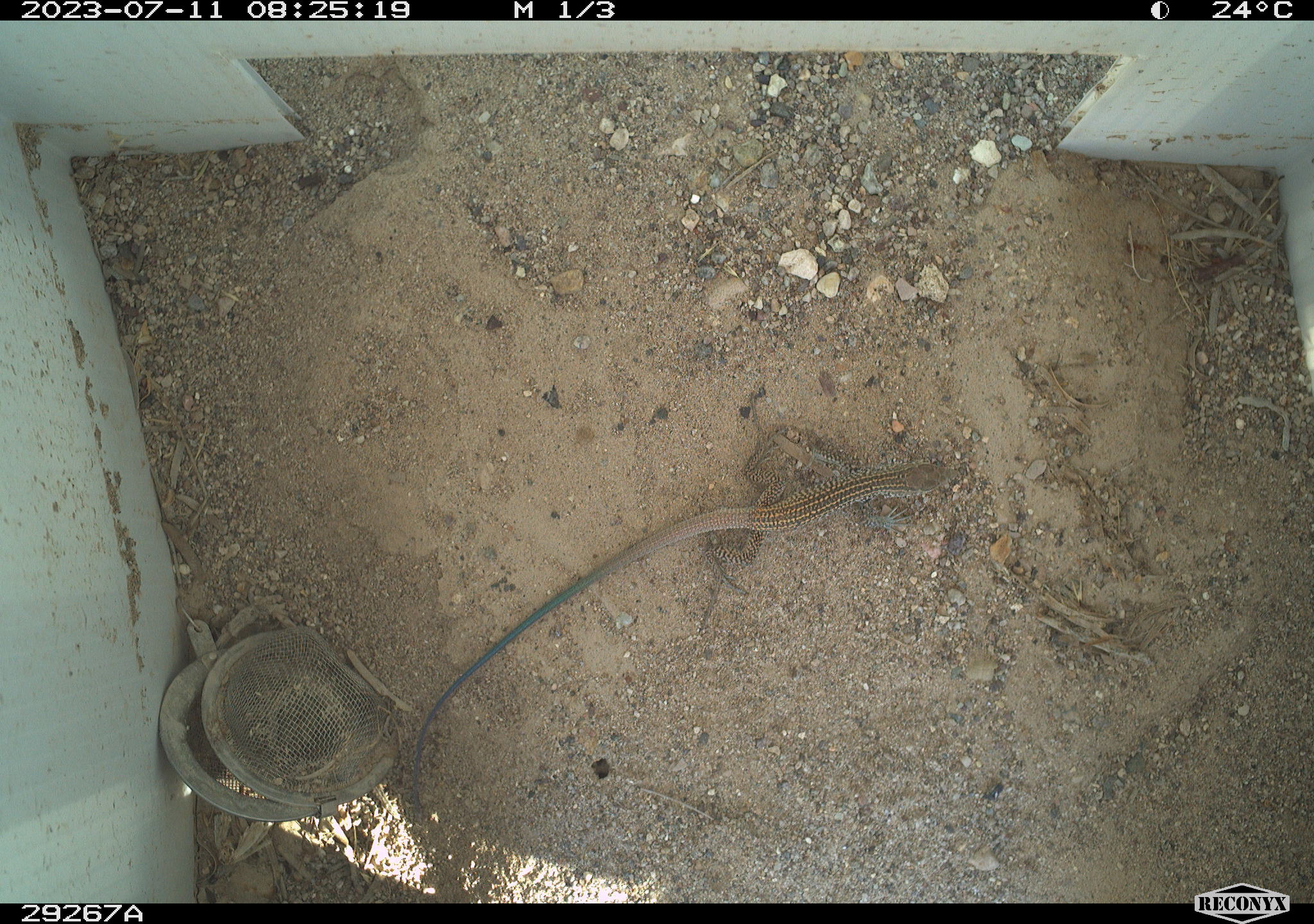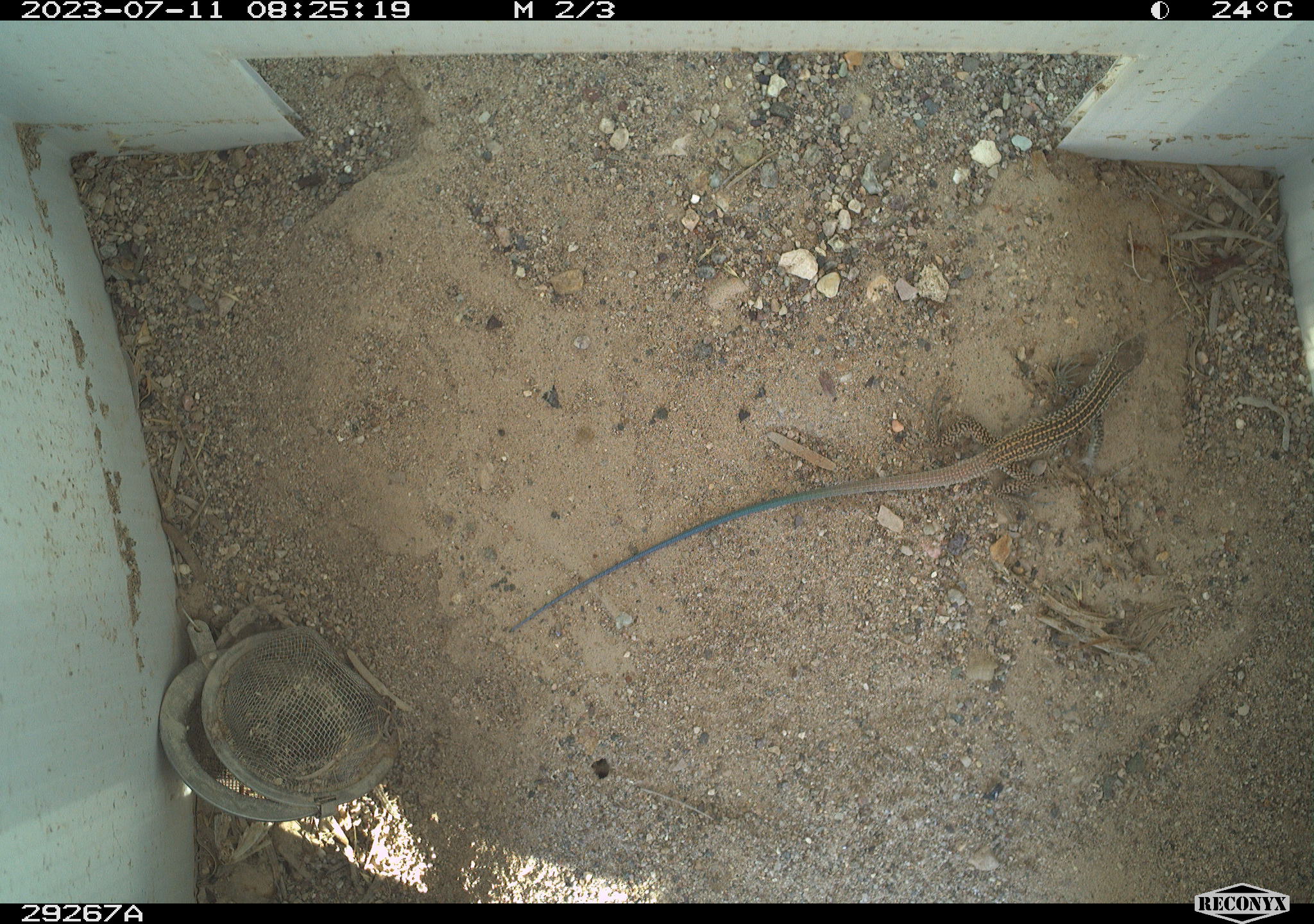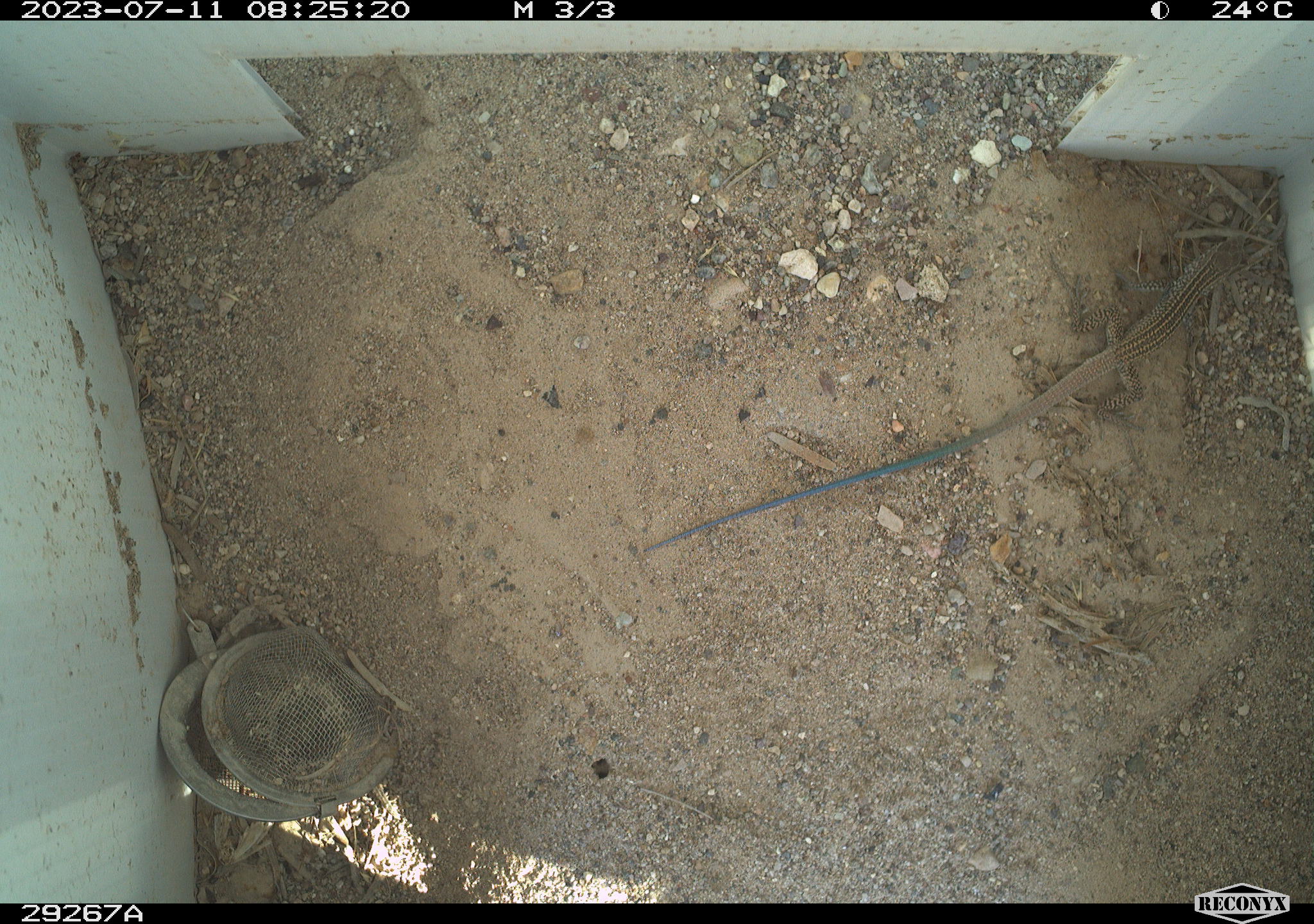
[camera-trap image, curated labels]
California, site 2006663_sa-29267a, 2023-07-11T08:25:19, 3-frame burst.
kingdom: Animalia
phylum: Chordata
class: Reptilia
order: Squamata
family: Teiidae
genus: Aspidoscelis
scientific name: Aspidoscelis tigris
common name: western whiptail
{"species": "western whiptail (Aspidoscelis tigris)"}